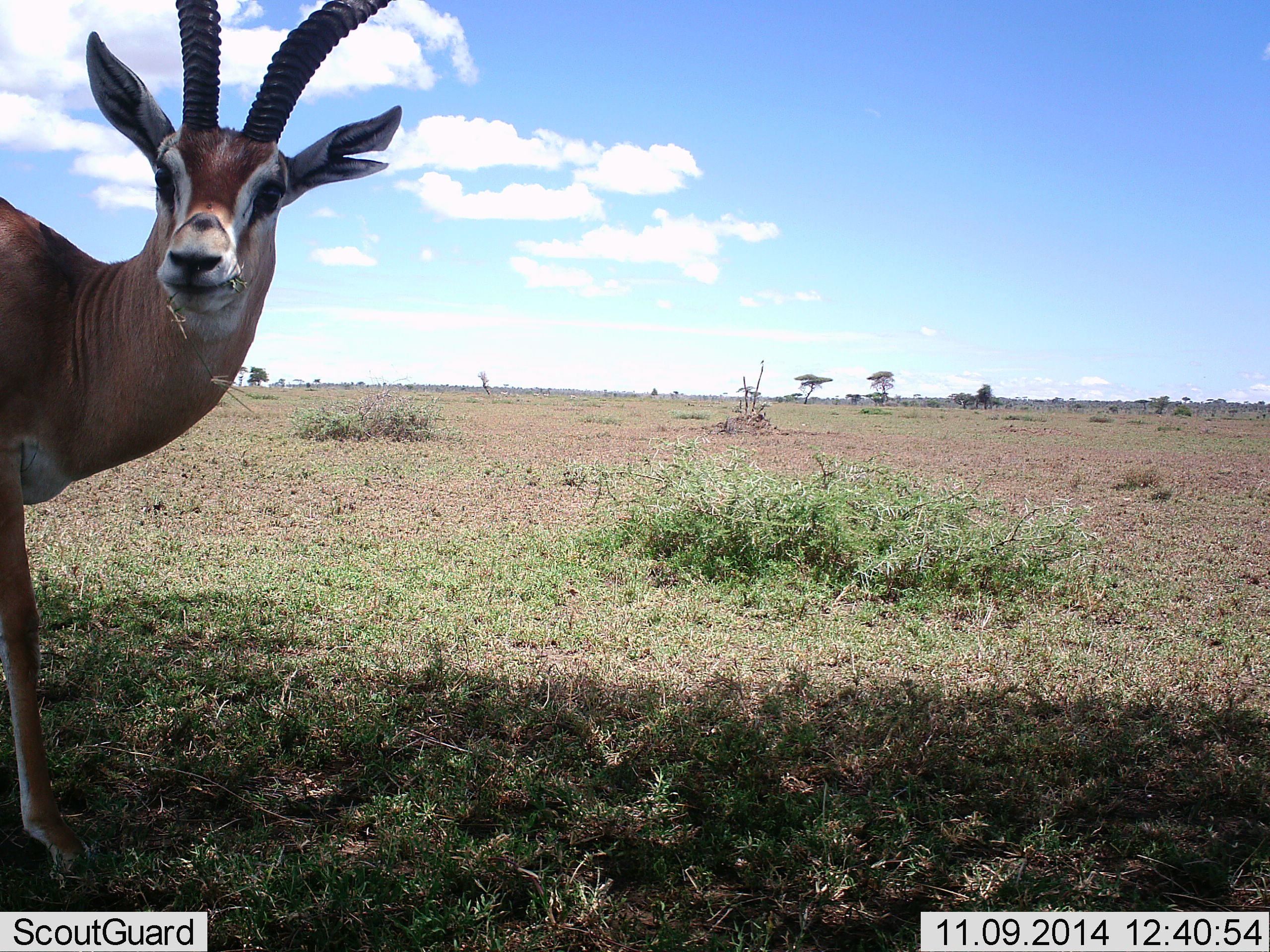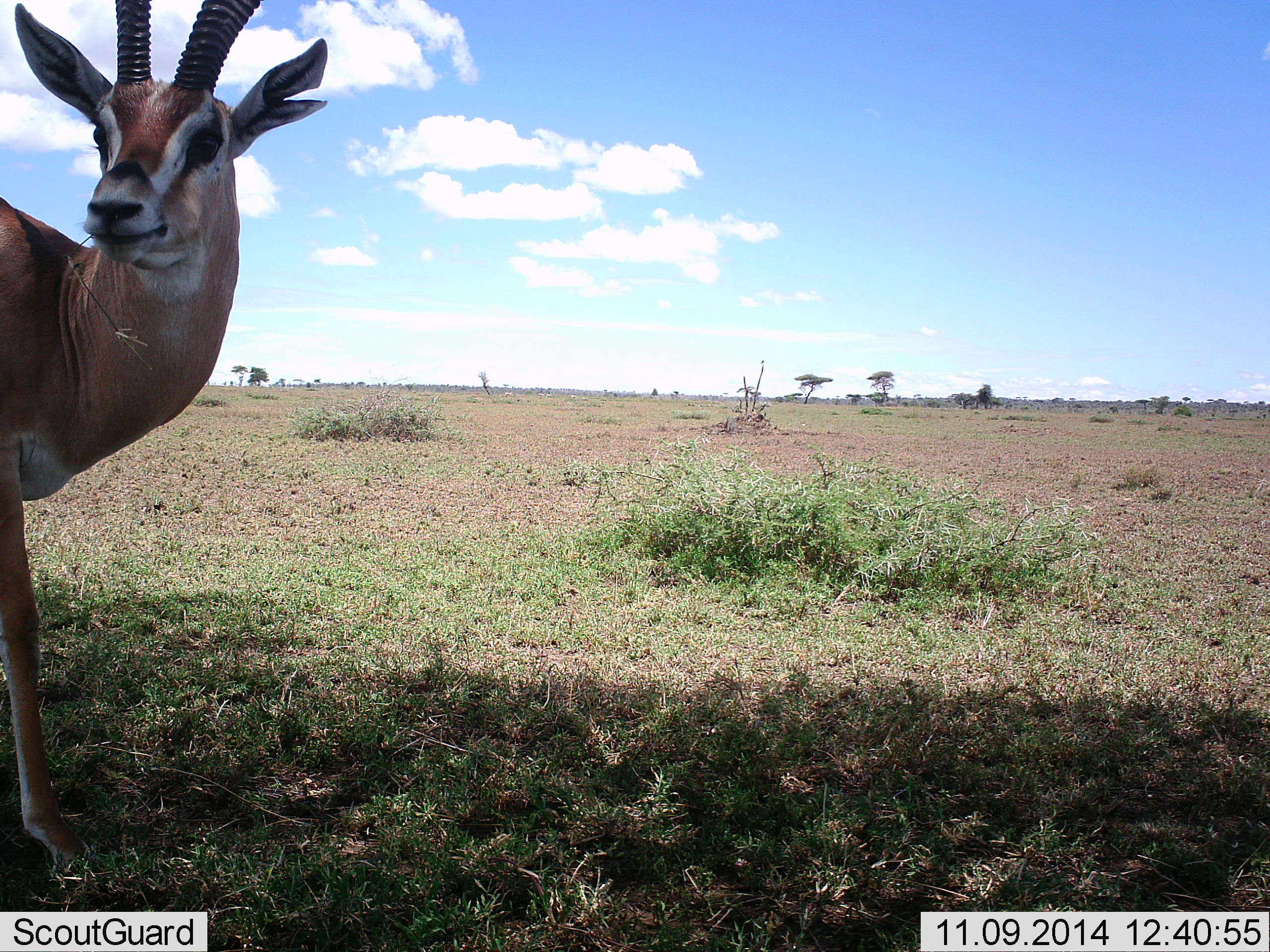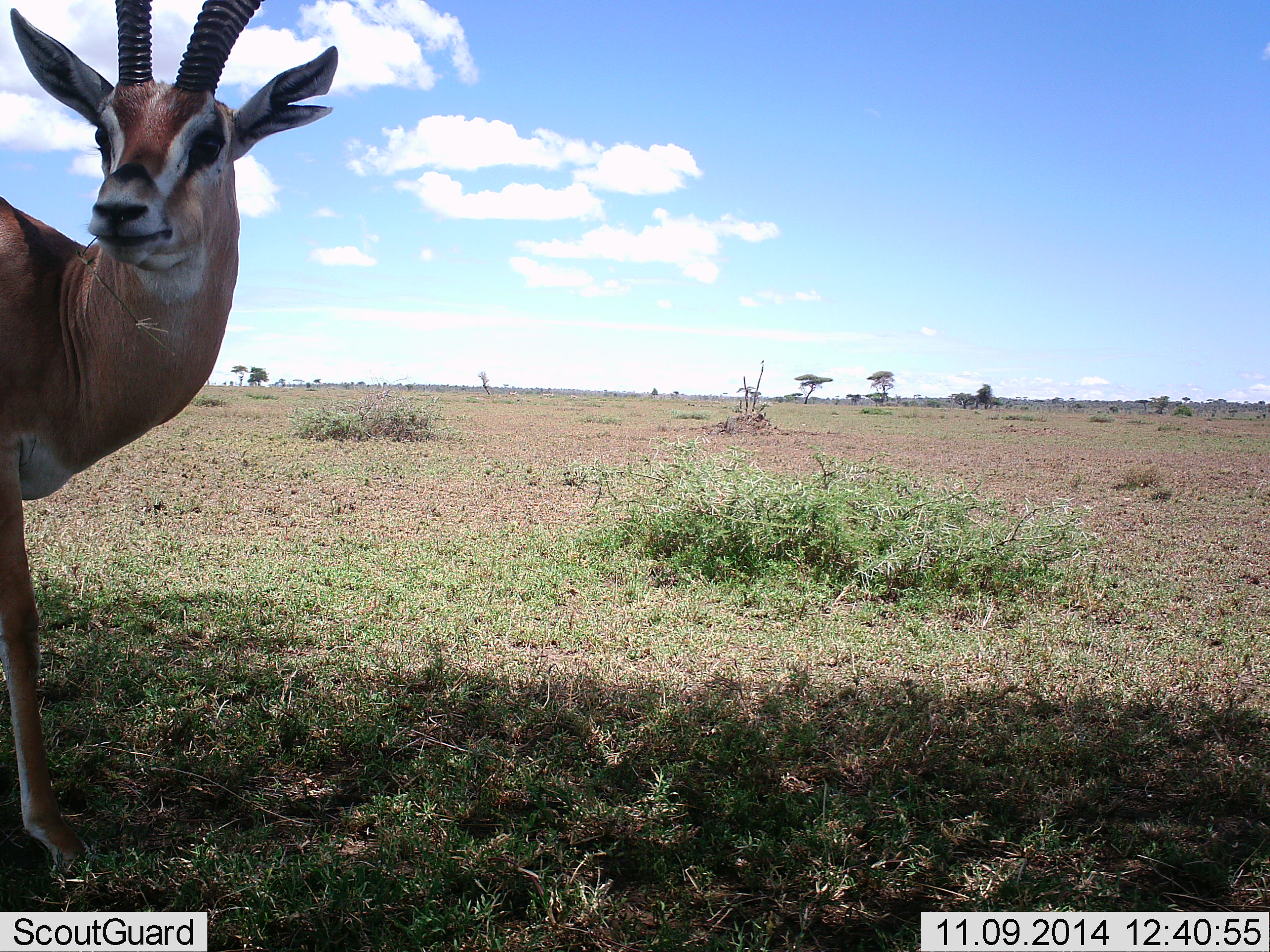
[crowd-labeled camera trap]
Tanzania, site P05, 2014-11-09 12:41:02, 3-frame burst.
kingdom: Animalia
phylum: Chordata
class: Mammalia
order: Artiodactyla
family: Bovidae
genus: Eudorcas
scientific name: Eudorcas thomsonii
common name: thomson's gazelle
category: gazellethomsons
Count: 1.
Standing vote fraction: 80%.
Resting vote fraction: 0%.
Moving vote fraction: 10%.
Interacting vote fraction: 0%.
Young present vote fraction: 0%.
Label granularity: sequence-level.